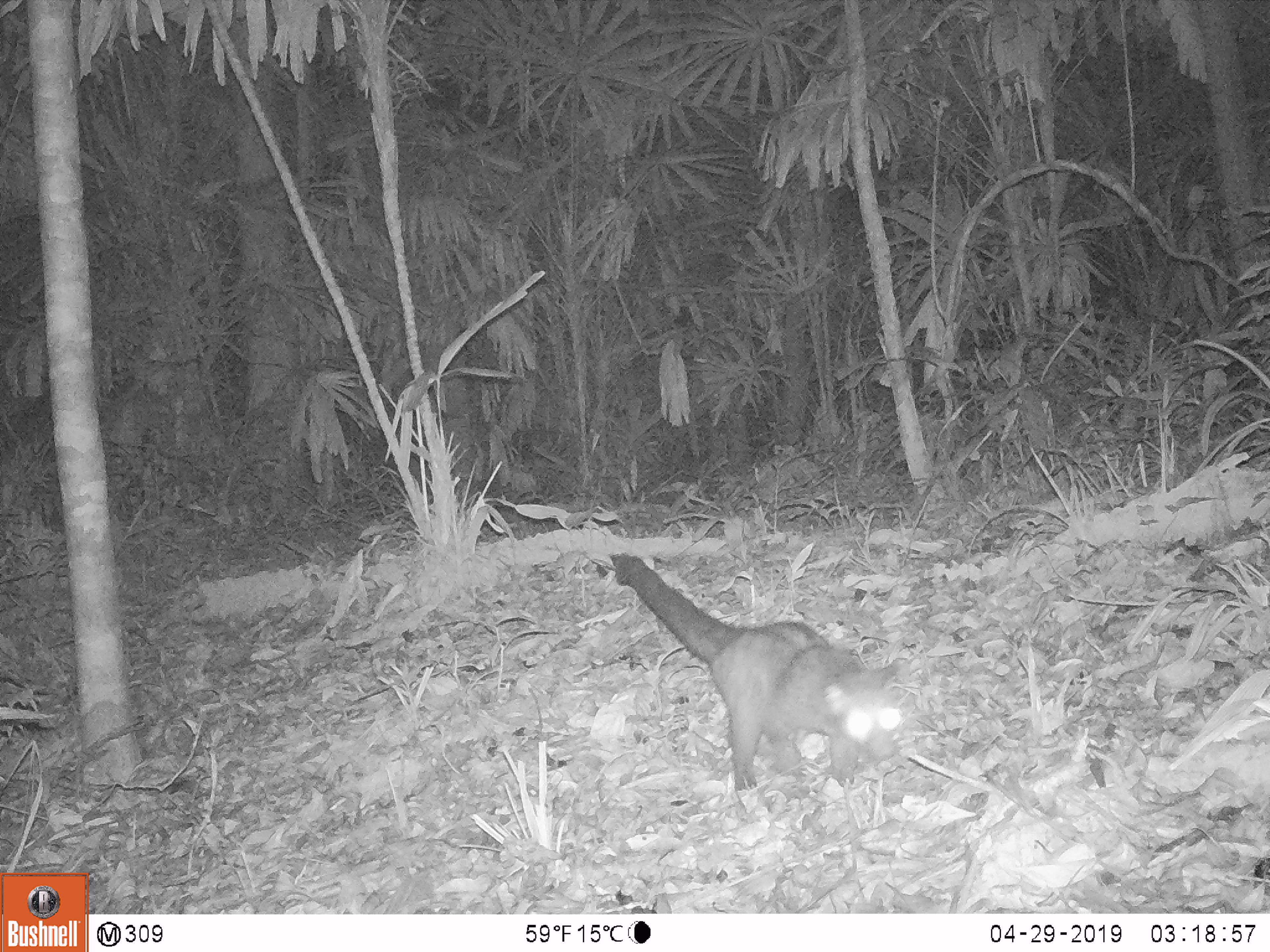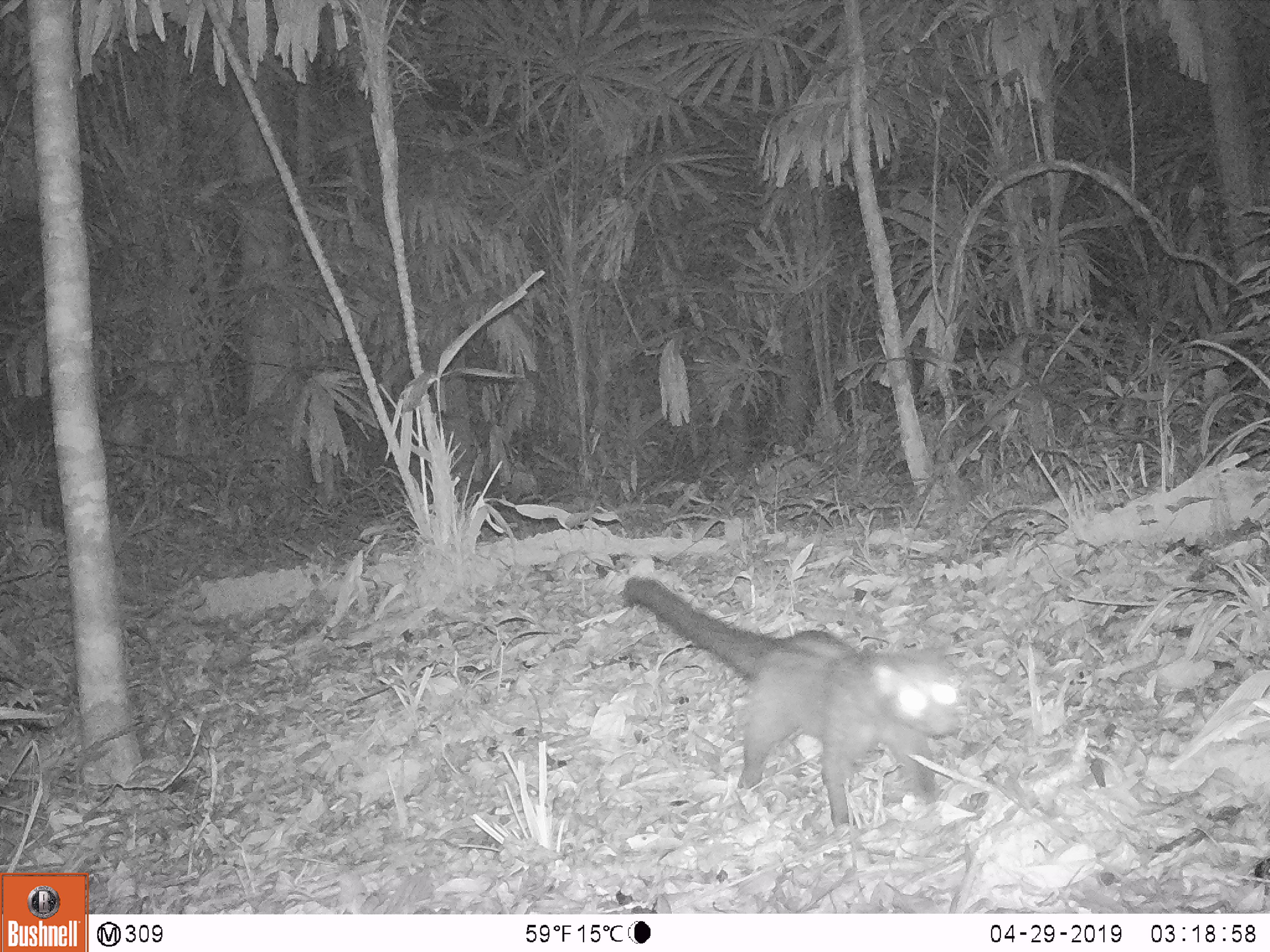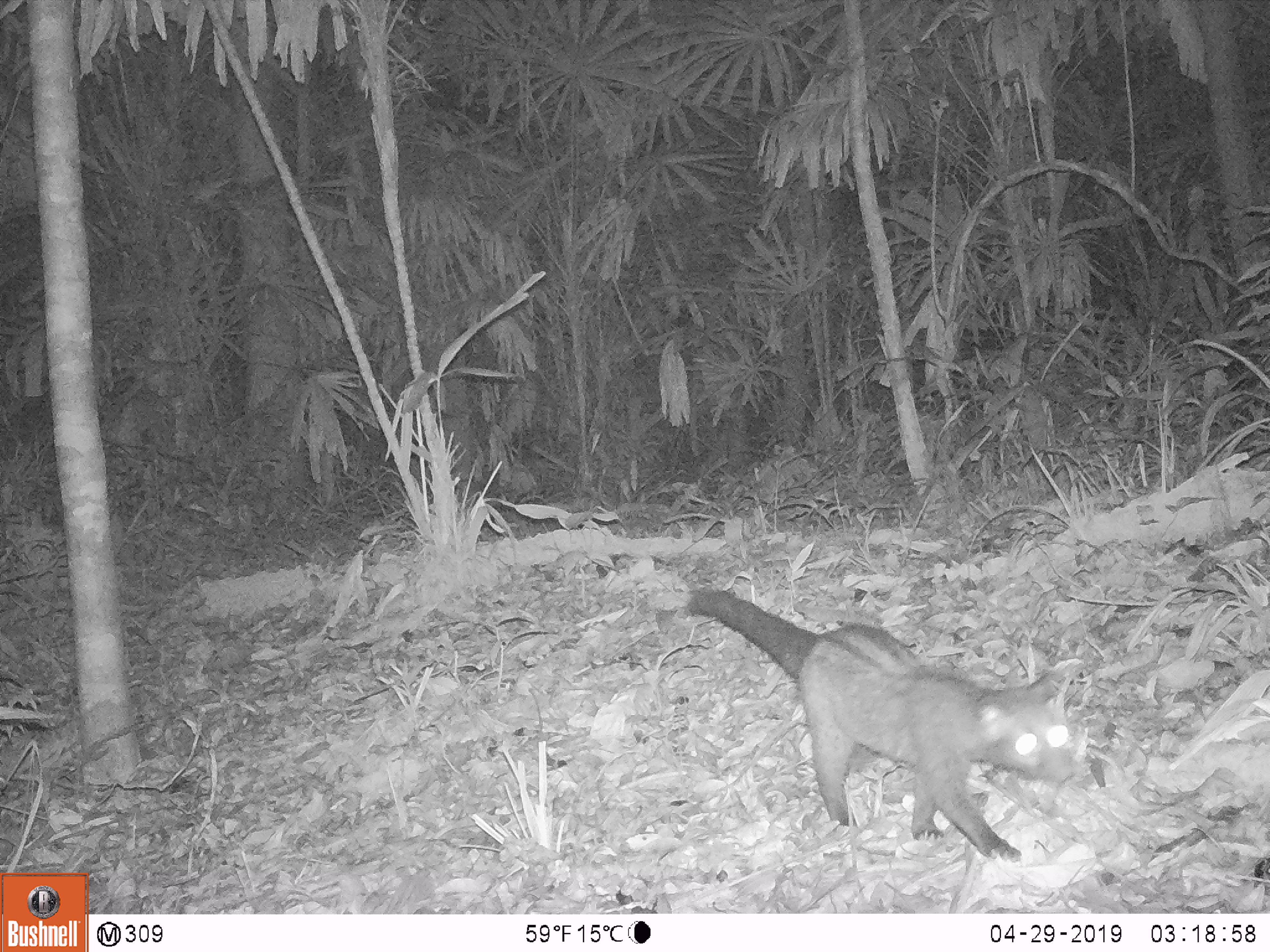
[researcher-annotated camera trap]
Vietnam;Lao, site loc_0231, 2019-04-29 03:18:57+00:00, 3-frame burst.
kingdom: Animalia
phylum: Chordata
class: Mammalia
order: Carnivora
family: Viverridae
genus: Paradoxurus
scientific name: Paradoxurus hermaphroditus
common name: common palm civet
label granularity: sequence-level